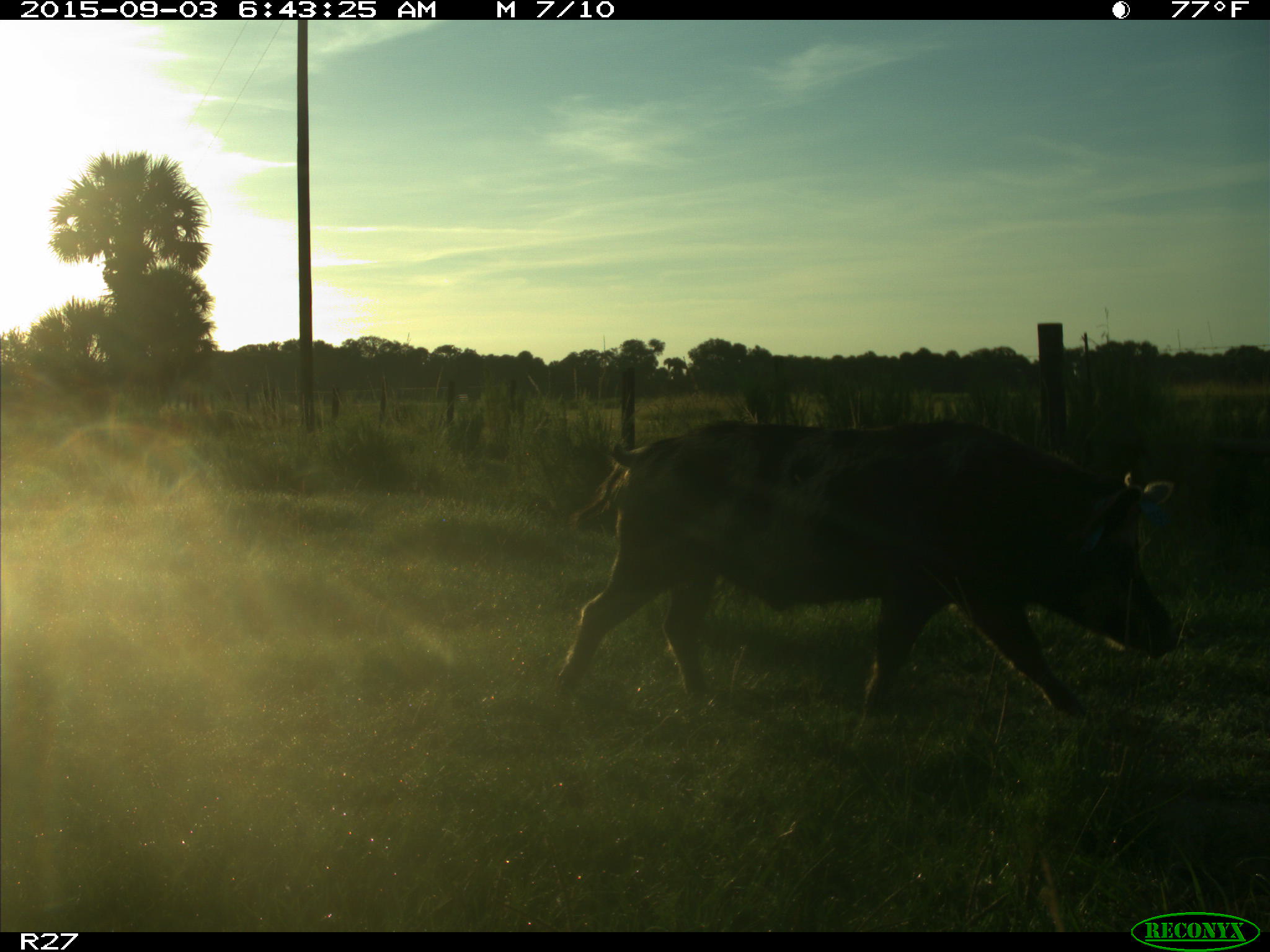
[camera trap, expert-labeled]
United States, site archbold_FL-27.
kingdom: Animalia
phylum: Chordata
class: Mammalia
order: Artiodactyla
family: Suidae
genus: Sus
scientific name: Sus scrofa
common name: wild boar